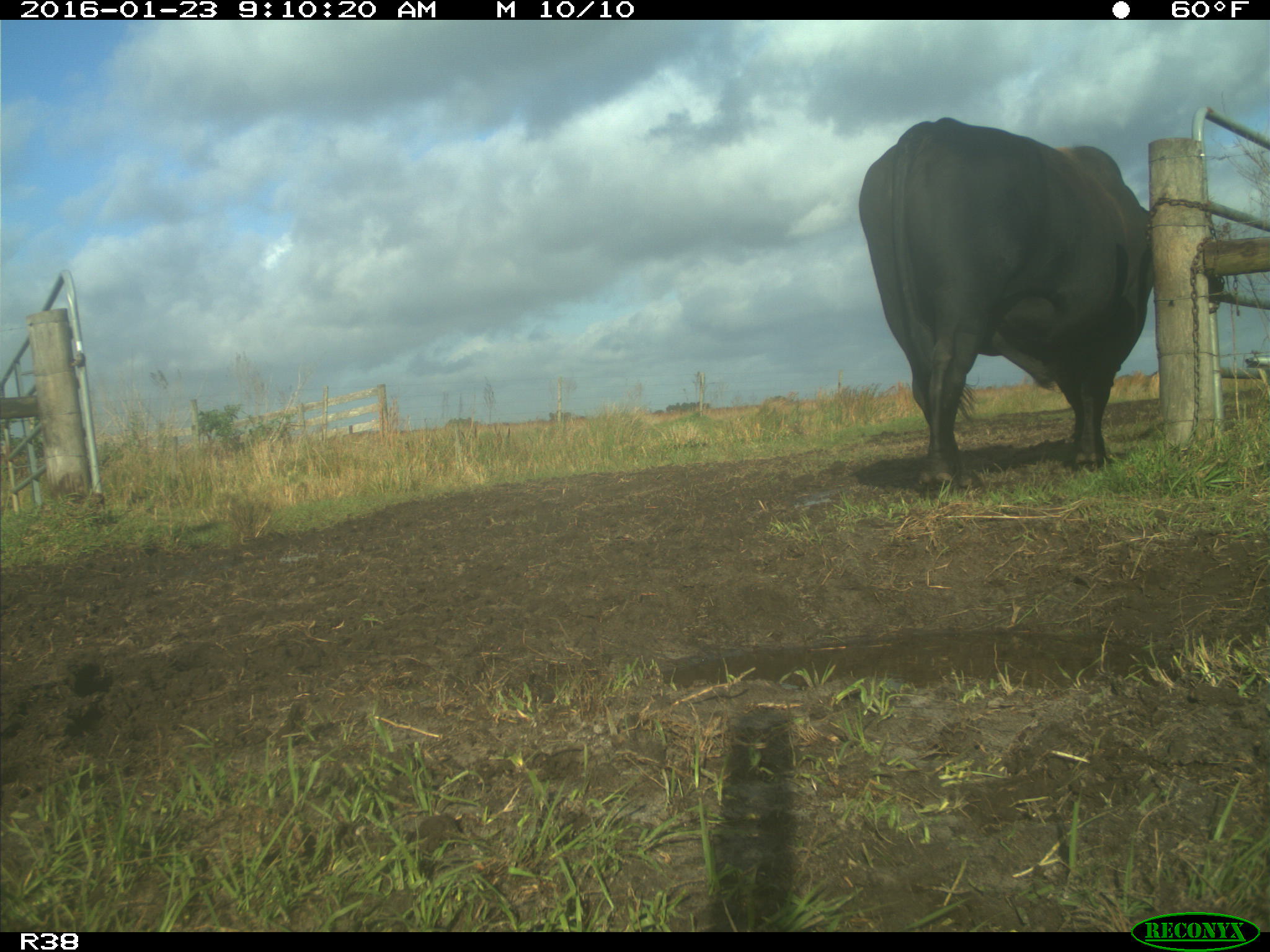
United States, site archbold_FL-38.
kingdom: Animalia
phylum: Chordata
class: Mammalia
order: Artiodactyla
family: Bovidae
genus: Bos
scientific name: Bos taurus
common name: domestic cow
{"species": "Bos taurus (domestic cow)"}